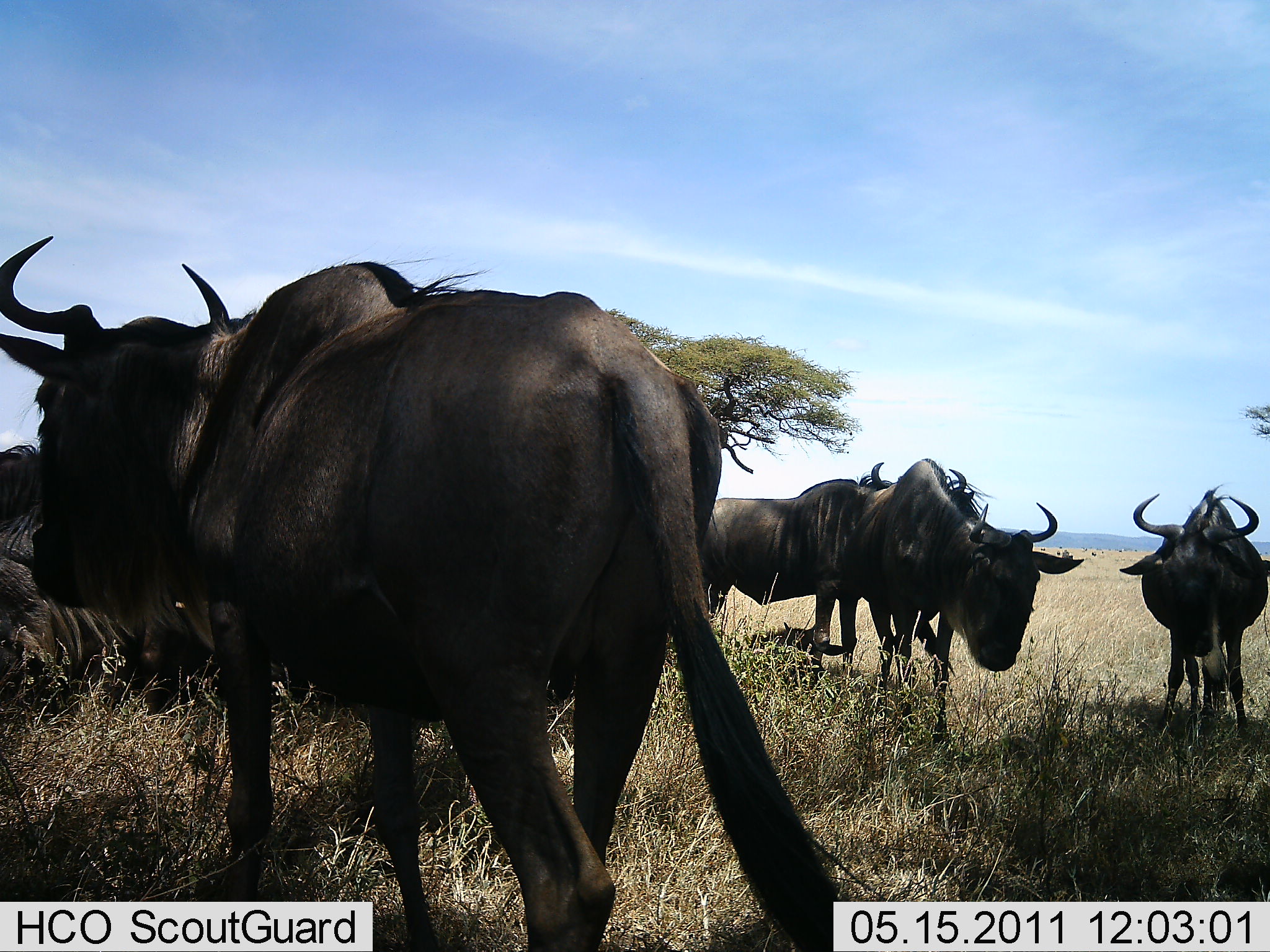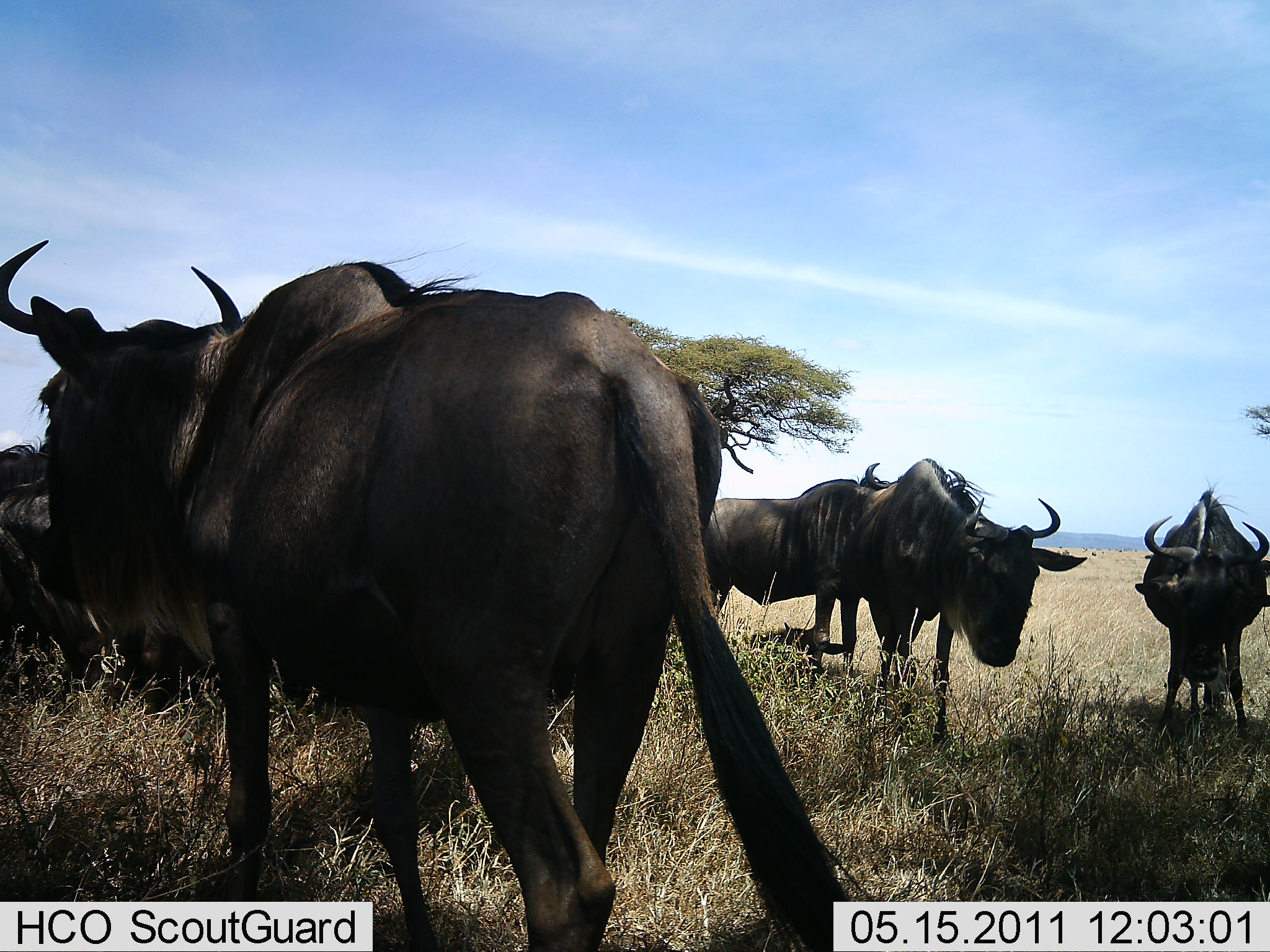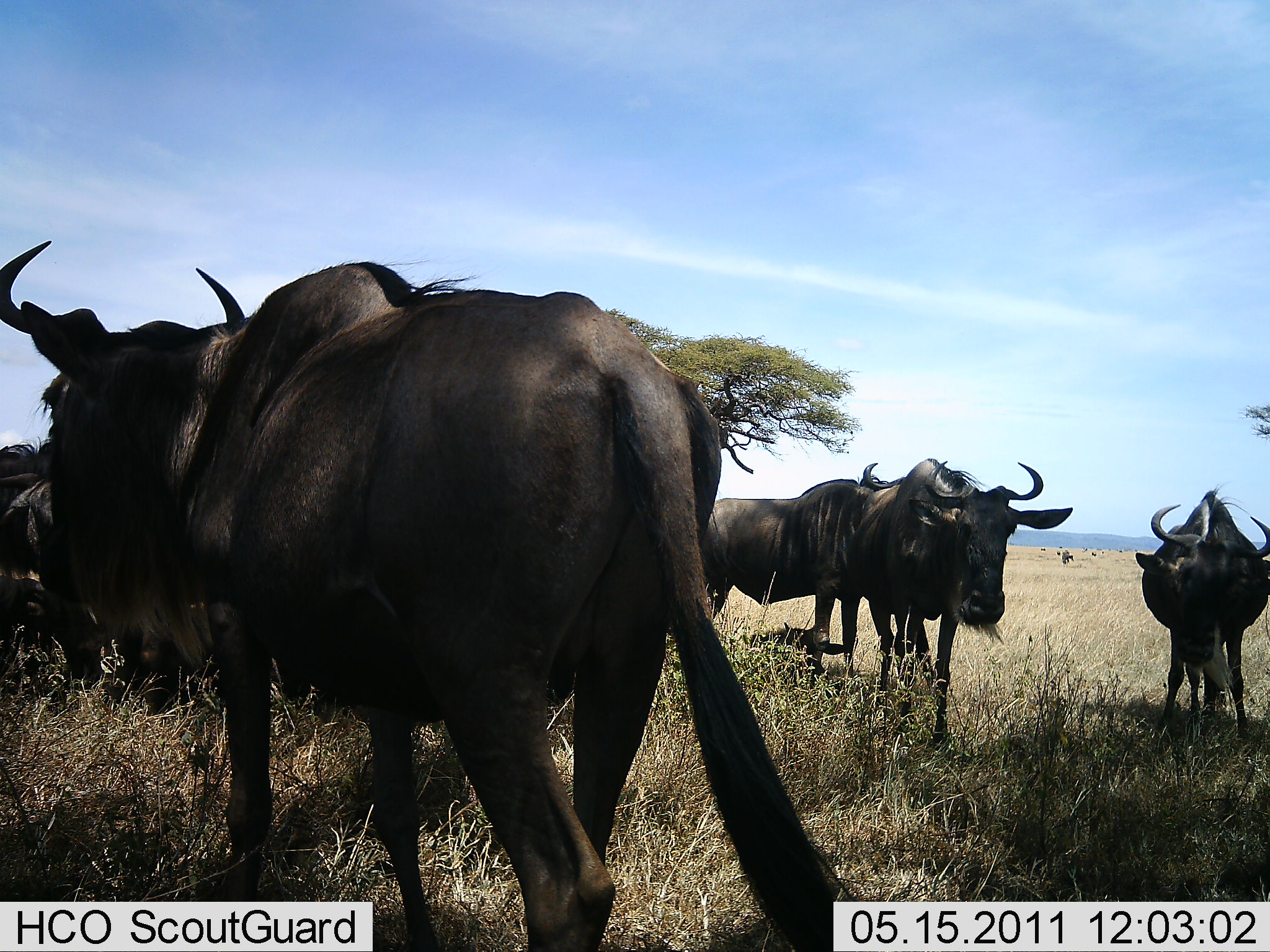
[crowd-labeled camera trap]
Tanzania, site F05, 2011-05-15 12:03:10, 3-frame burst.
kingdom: Animalia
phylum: Chordata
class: Mammalia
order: Artiodactyla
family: Bovidae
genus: Connochaetes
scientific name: Connochaetes taurinus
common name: blue wildebeest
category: wildebeest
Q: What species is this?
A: Wildebeest (blue wildebeest) (Connochaetes taurinus).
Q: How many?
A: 6.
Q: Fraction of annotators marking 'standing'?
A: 83%.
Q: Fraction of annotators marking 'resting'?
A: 25%.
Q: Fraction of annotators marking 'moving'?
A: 8%.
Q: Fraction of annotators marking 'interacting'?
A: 0%.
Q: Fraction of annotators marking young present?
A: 8%.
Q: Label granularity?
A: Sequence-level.